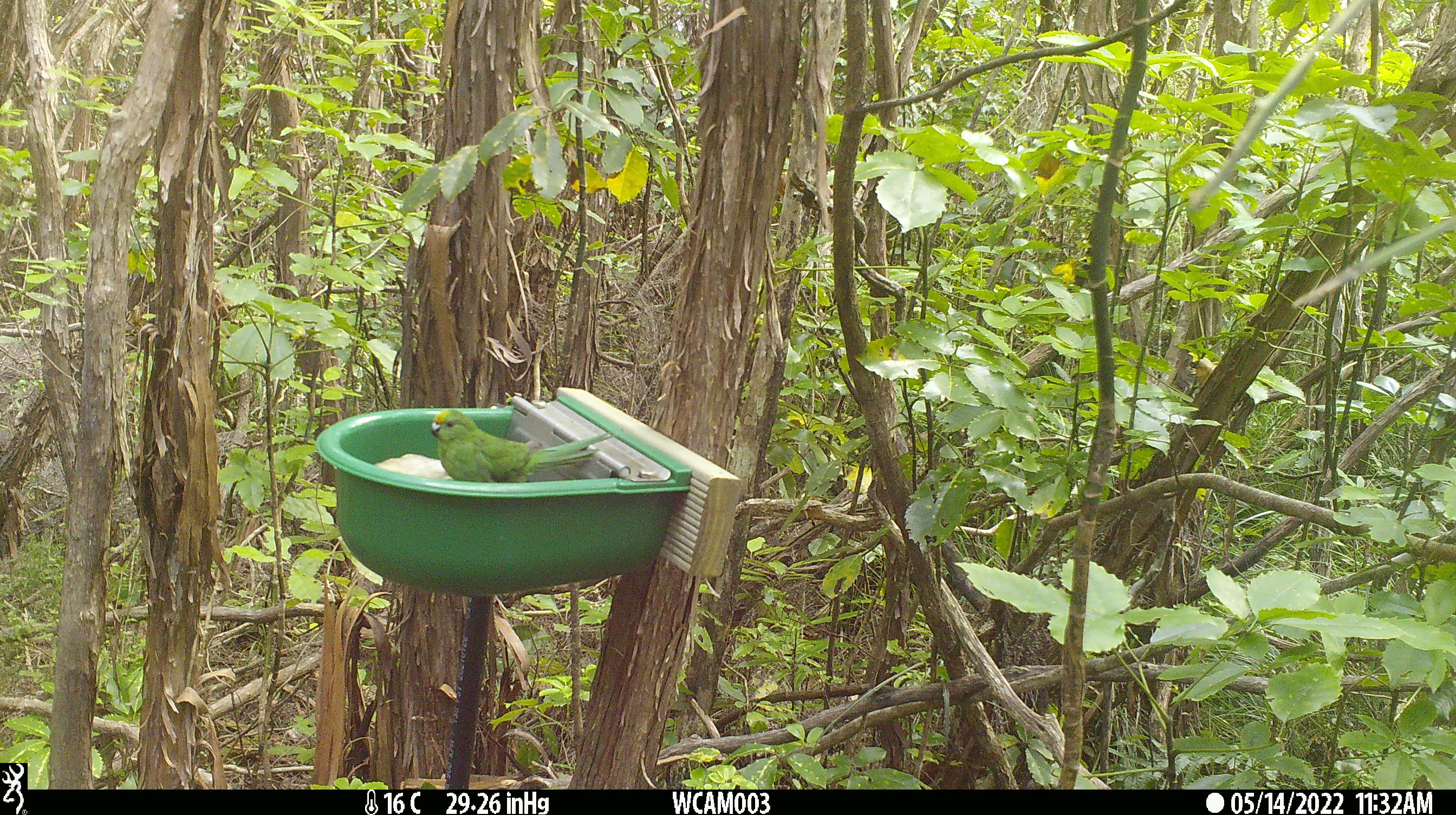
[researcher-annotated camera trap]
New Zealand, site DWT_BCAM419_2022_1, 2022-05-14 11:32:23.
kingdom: Animalia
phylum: Chordata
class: Aves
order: Psittaciformes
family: Psittaculidae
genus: Cyanoramphus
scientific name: Cyanoramphus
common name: parakeet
Parakeet (Cyanoramphus).